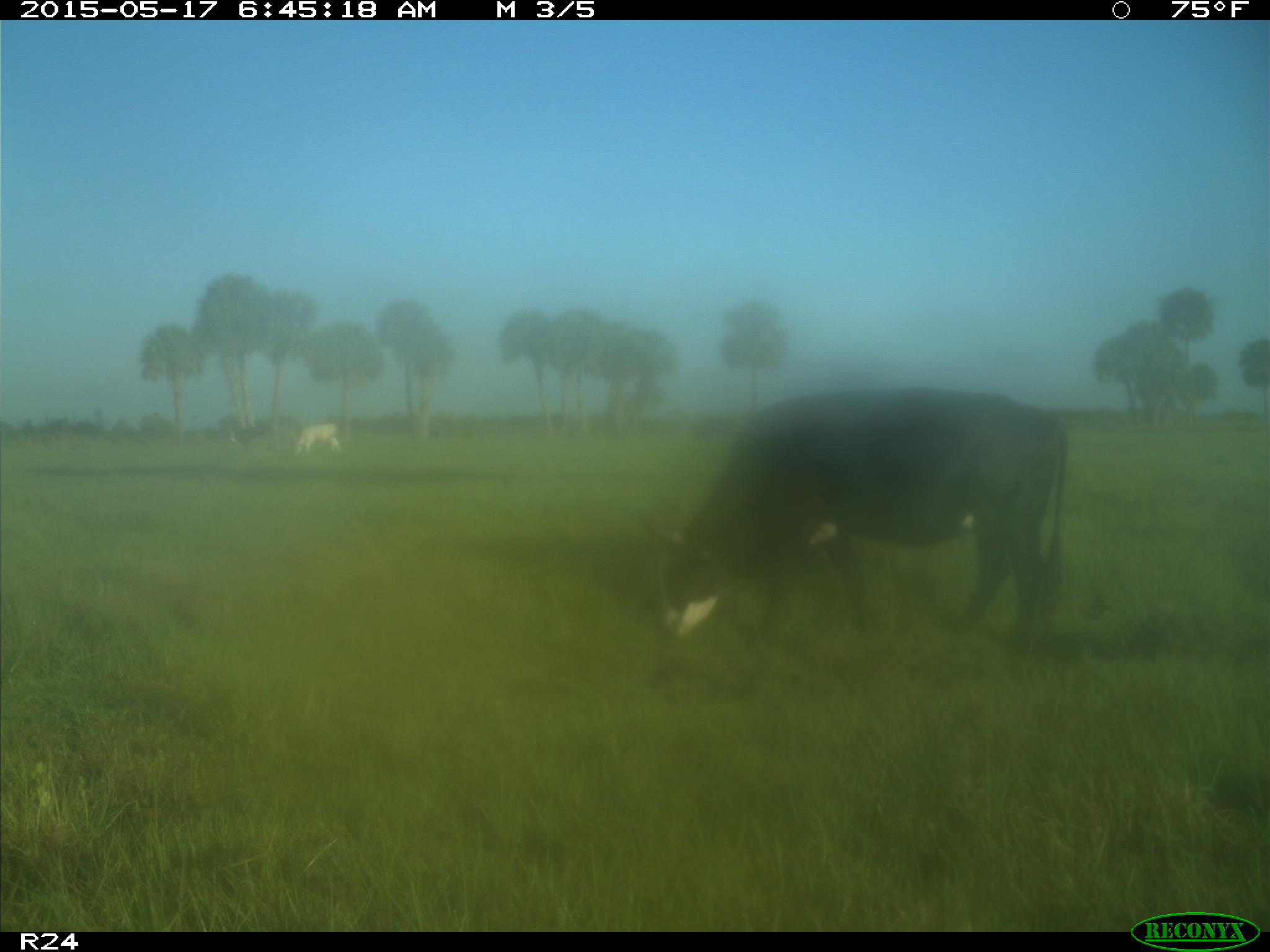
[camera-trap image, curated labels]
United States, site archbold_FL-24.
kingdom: Animalia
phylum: Chordata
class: Mammalia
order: Artiodactyla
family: Bovidae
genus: Bos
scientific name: Bos taurus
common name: domestic cow